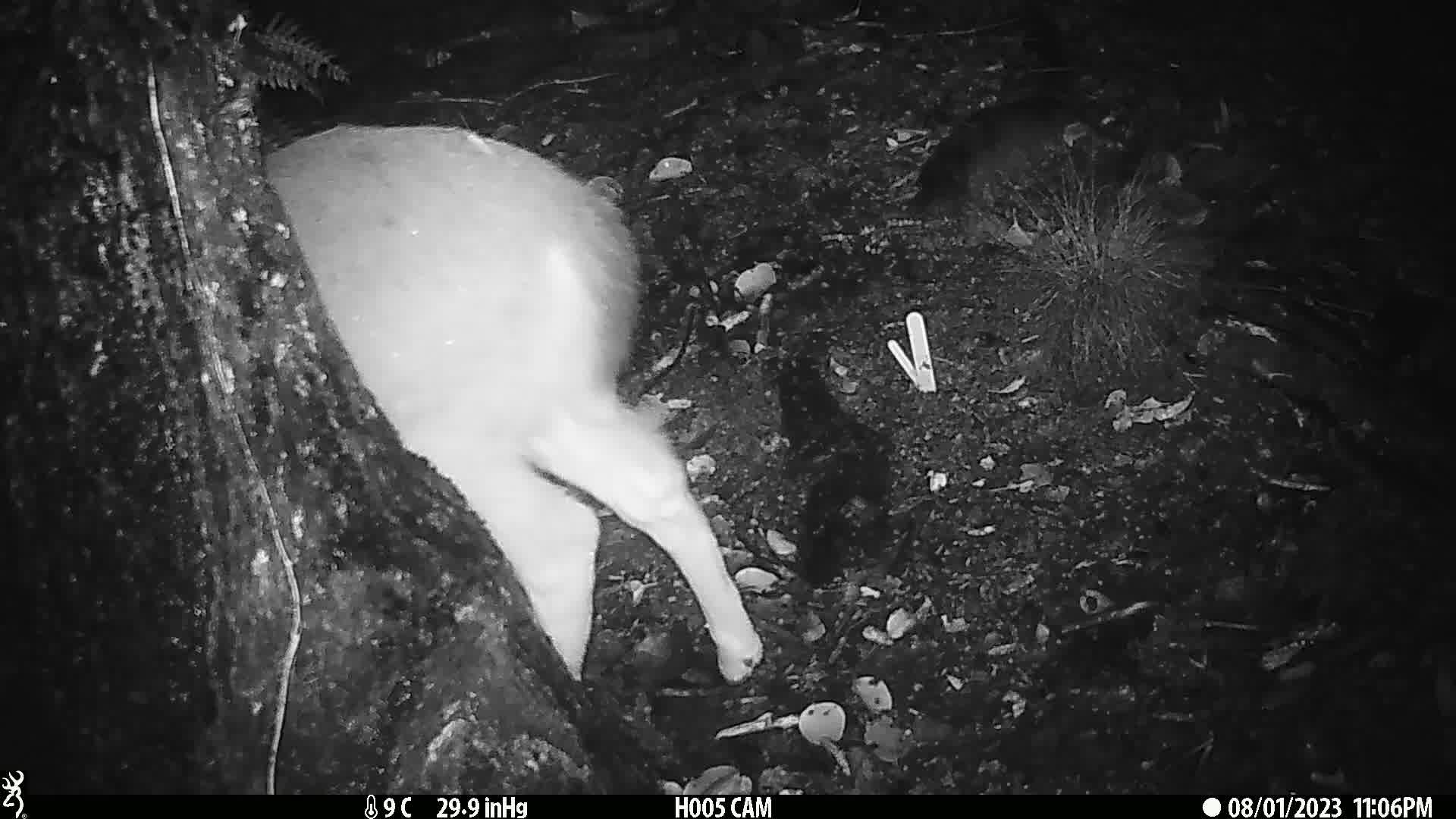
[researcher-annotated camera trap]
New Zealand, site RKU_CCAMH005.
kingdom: Animalia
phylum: Chordata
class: Mammalia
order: Artiodactyla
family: Cervidae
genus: Odocoileus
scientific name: Odocoileus virginianus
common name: white-tailed deer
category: white tailed deer